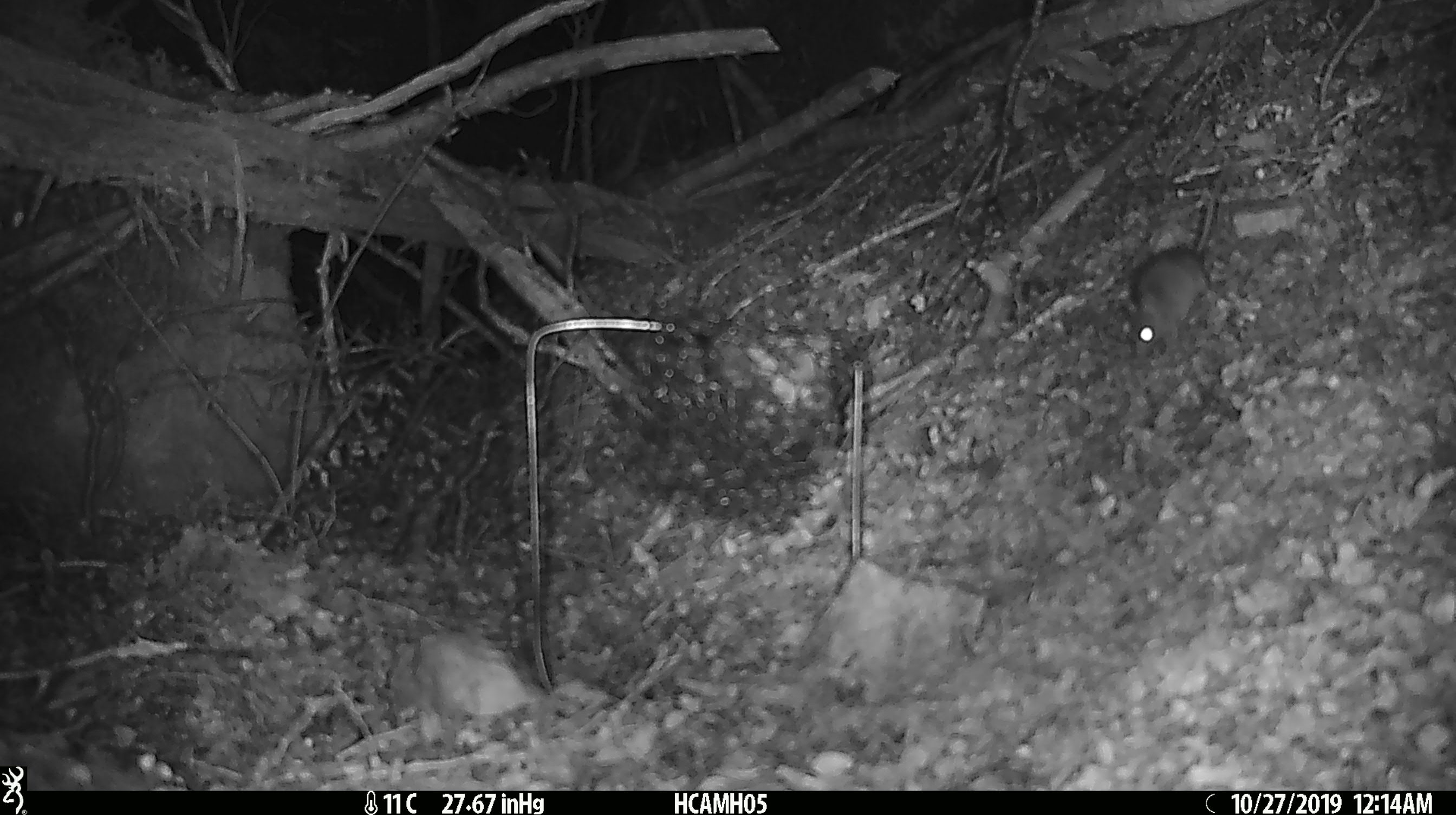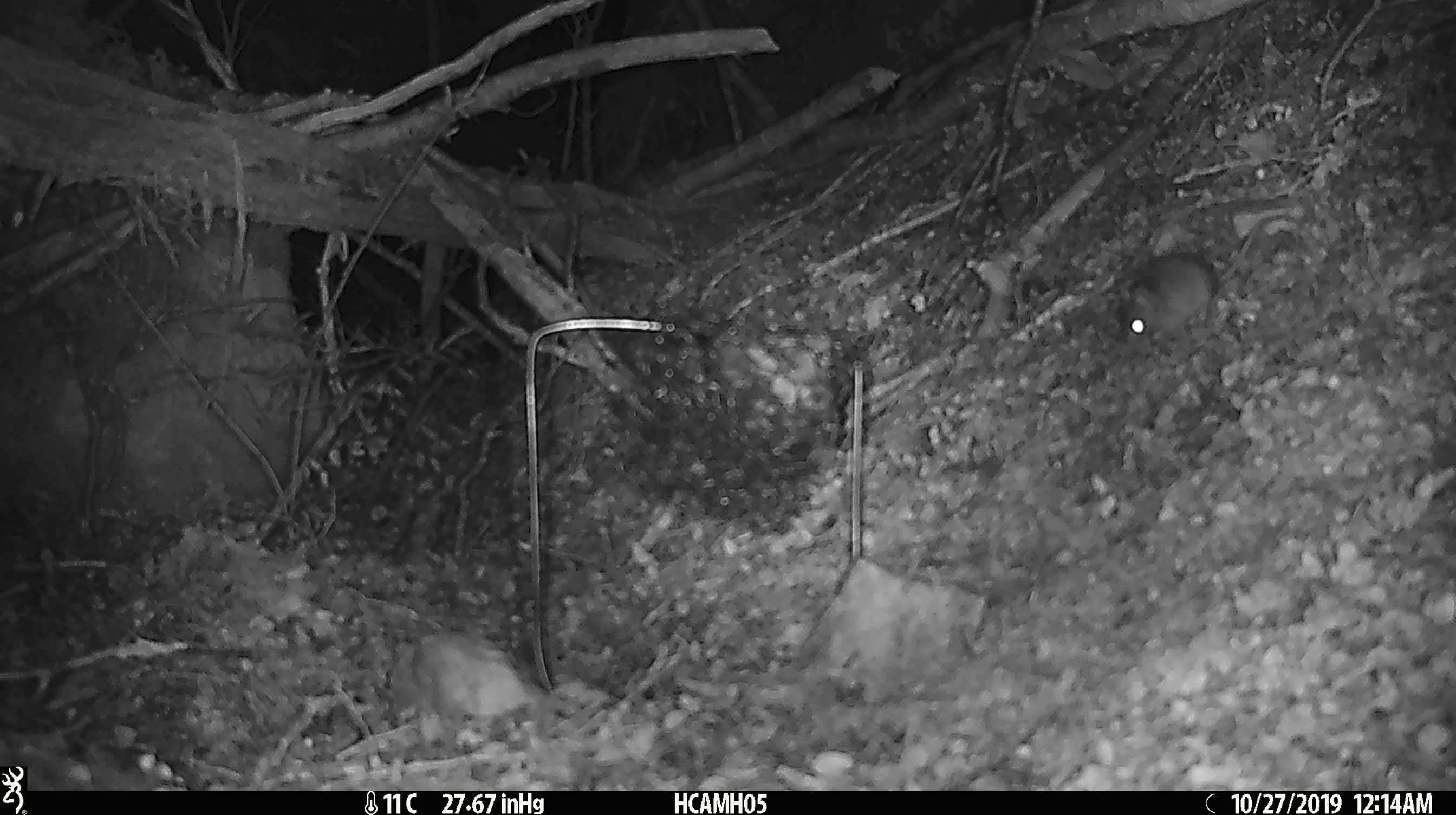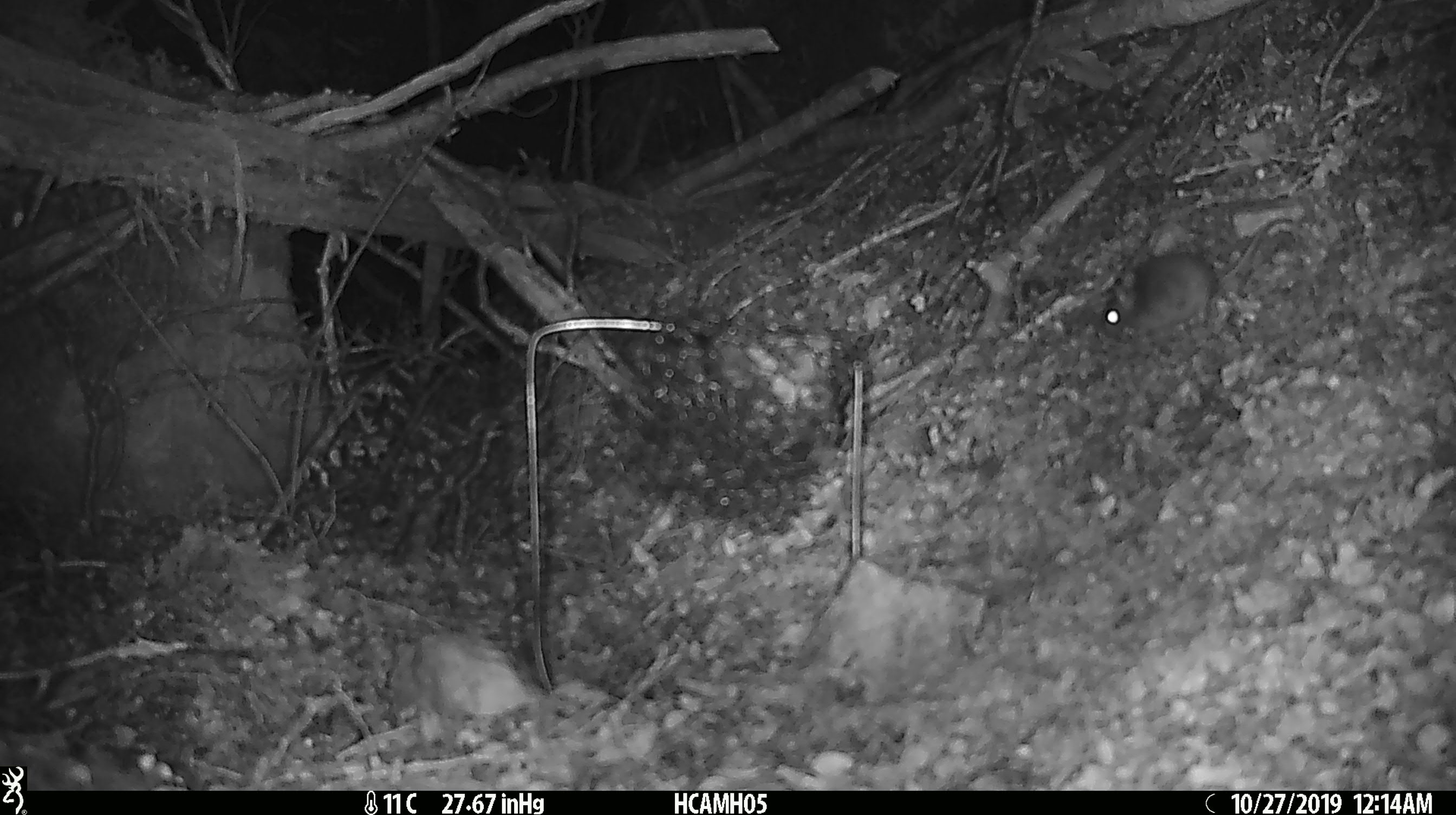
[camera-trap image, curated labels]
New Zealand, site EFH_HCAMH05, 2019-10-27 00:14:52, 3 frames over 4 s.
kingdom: Animalia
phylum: Chordata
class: Mammalia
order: Rodentia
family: Muridae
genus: Mus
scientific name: Mus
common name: mouse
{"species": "mouse (Mus)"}